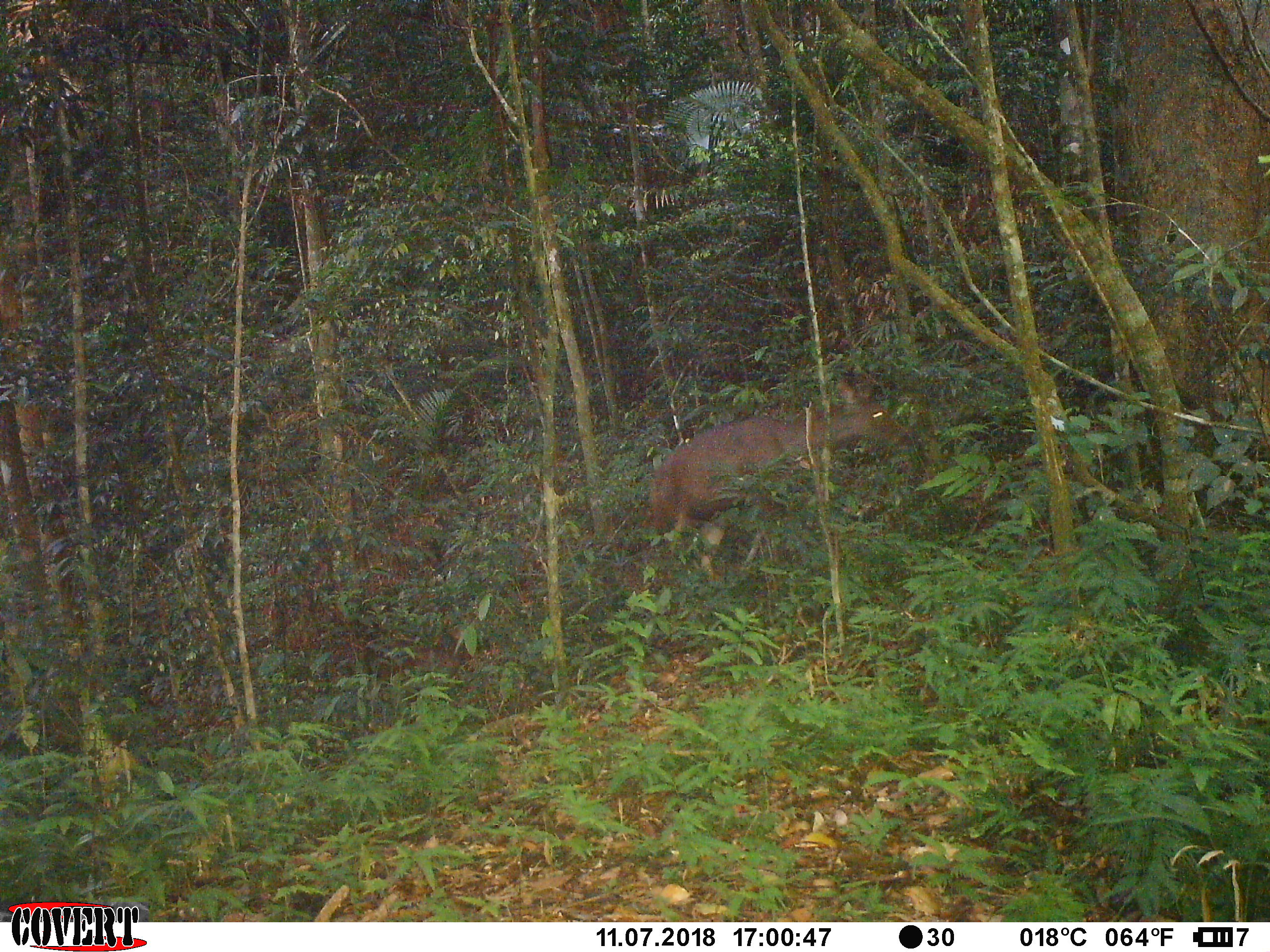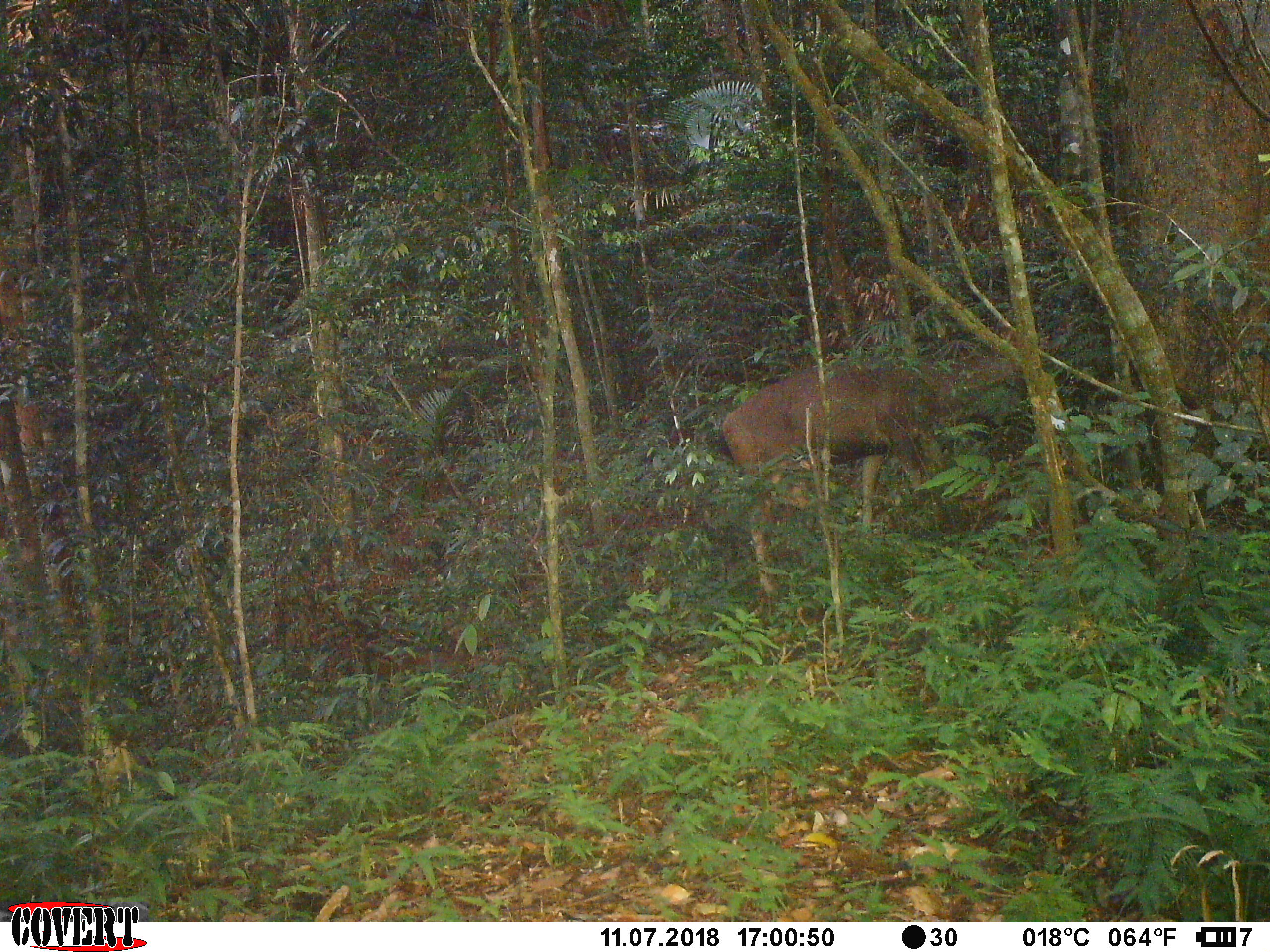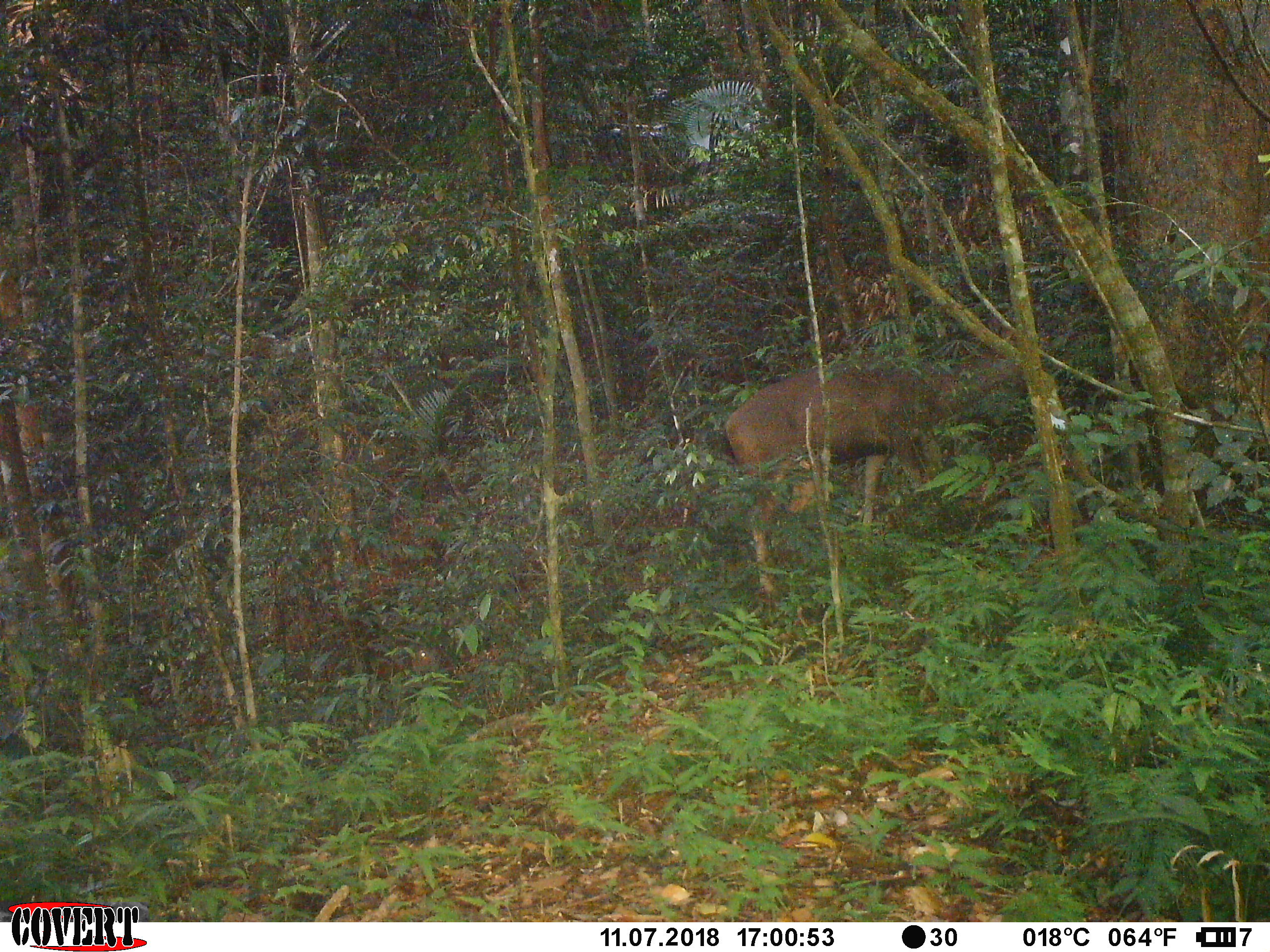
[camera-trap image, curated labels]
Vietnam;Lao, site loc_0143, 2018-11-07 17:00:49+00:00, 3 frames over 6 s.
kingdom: Animalia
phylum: Chordata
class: Mammalia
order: Artiodactyla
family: Cervidae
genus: Rusa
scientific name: Rusa unicolor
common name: sambar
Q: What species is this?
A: Sambar (Rusa unicolor).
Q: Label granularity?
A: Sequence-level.